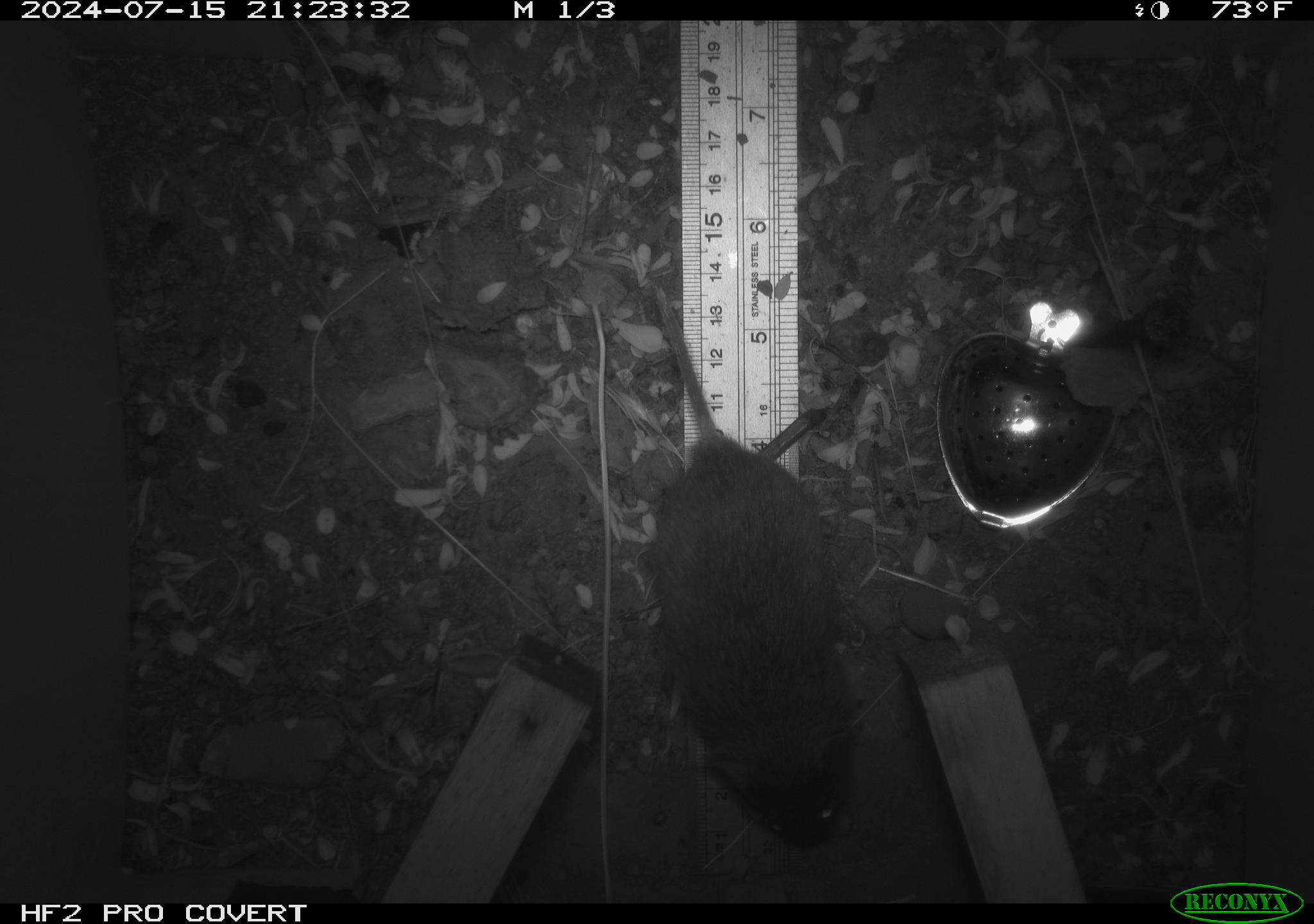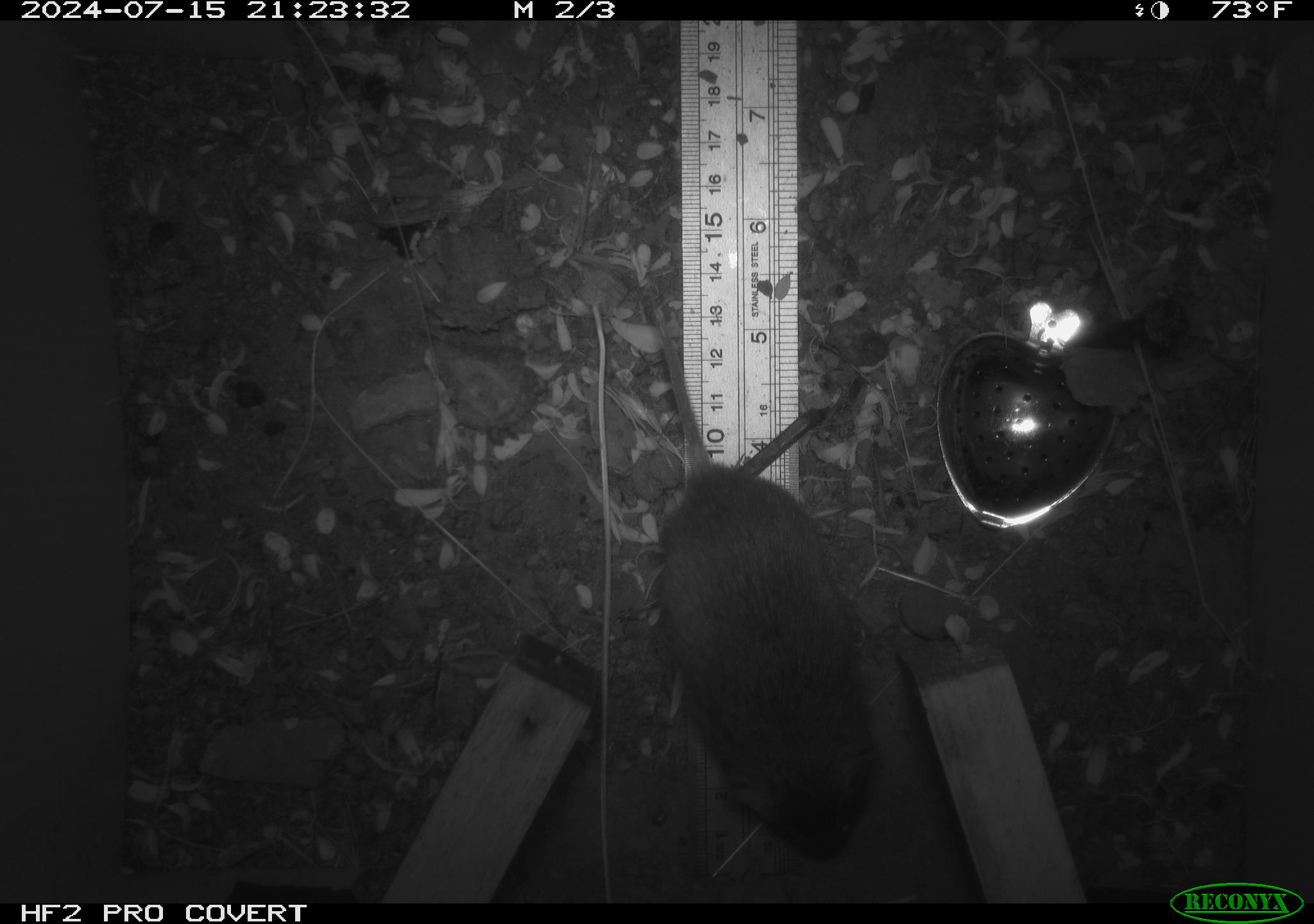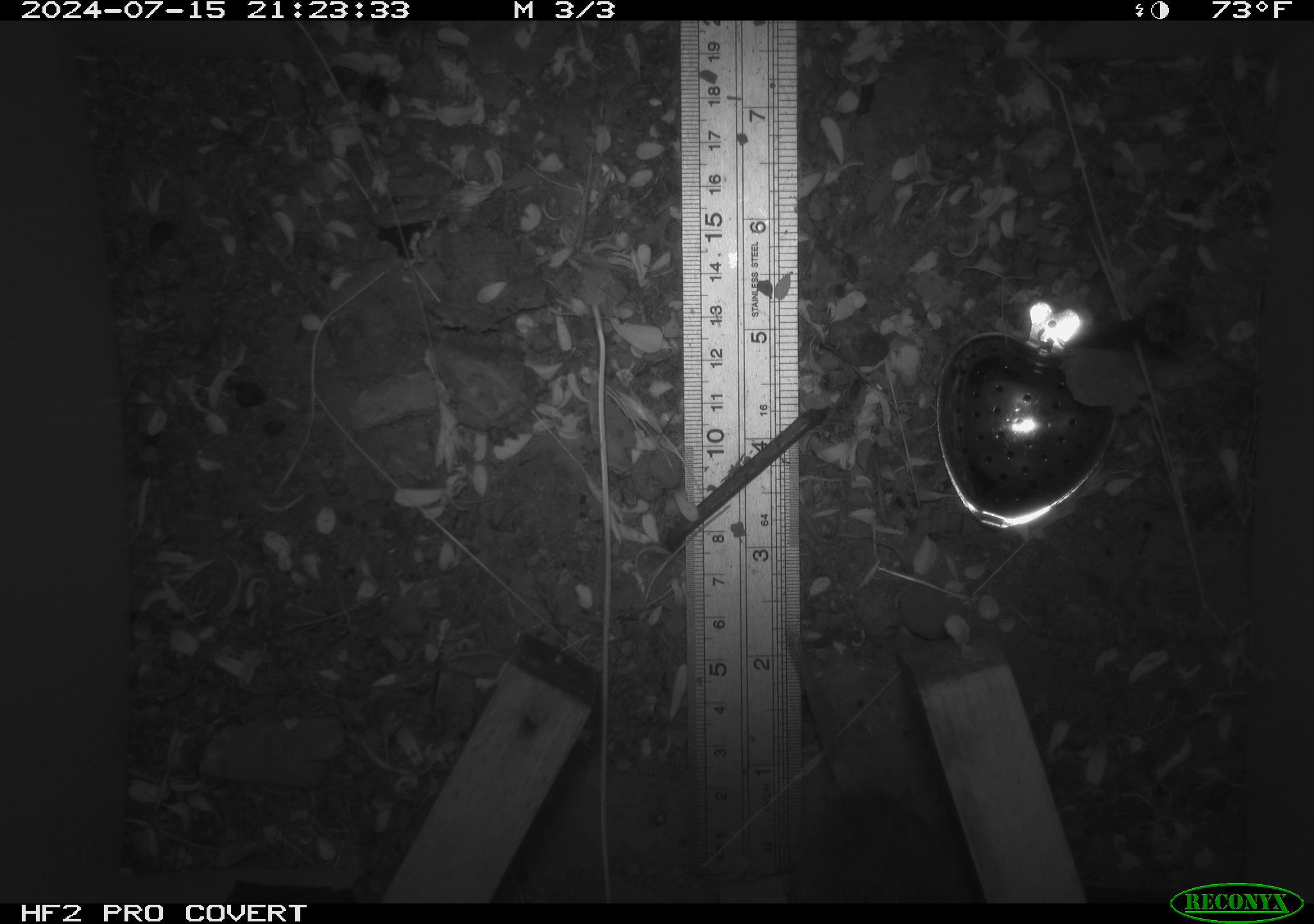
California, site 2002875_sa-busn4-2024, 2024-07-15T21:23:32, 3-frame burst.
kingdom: Animalia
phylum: Chordata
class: Mammalia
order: Rodentia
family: Cricetidae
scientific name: Arvicolinae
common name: voles, lemmings, and muskrats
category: arvicolinae subfamily